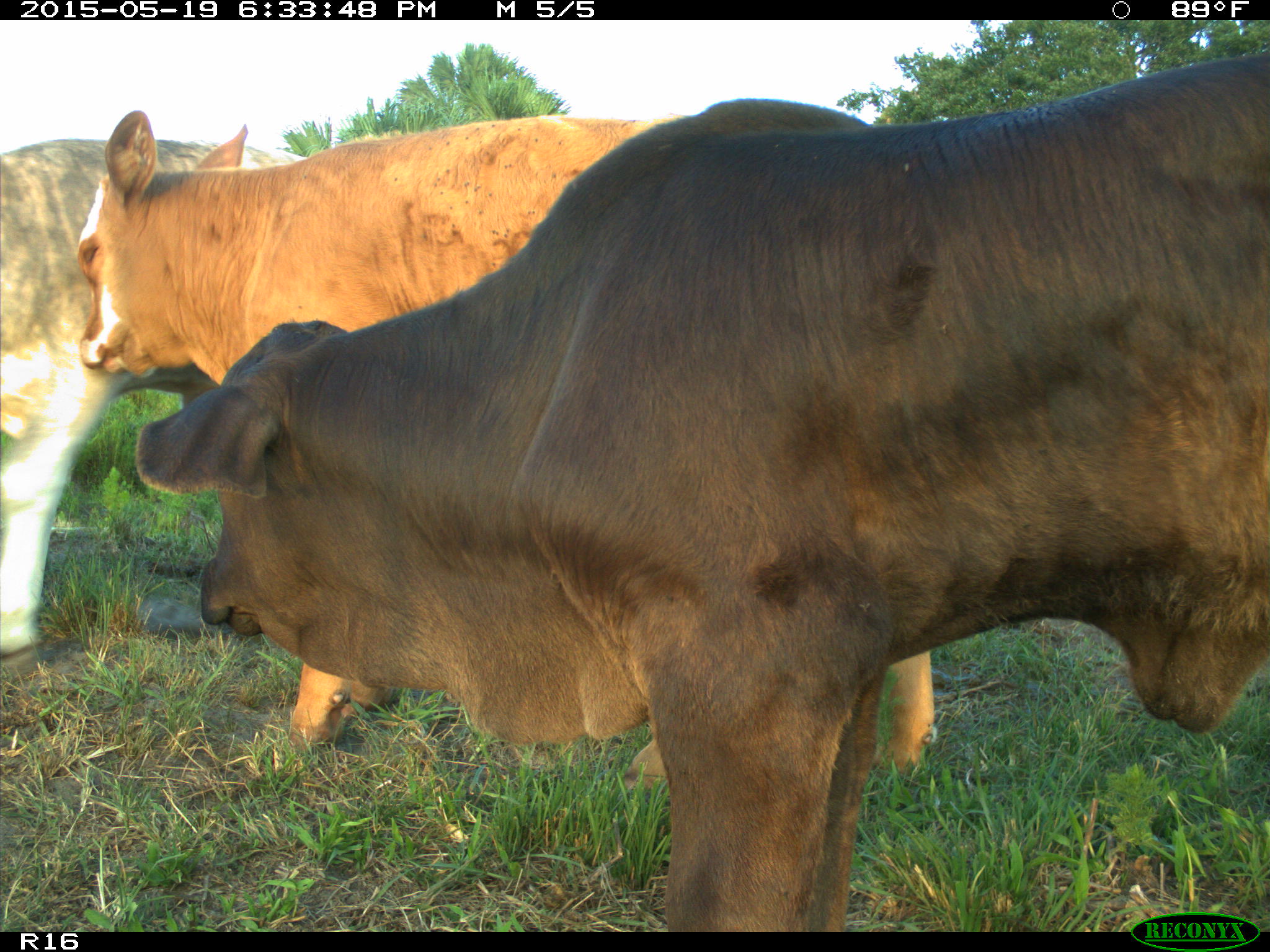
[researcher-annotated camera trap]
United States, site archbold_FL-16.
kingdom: Animalia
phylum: Chordata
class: Mammalia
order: Artiodactyla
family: Bovidae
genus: Bos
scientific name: Bos taurus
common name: domestic cow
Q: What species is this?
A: Bos taurus (domestic cow).